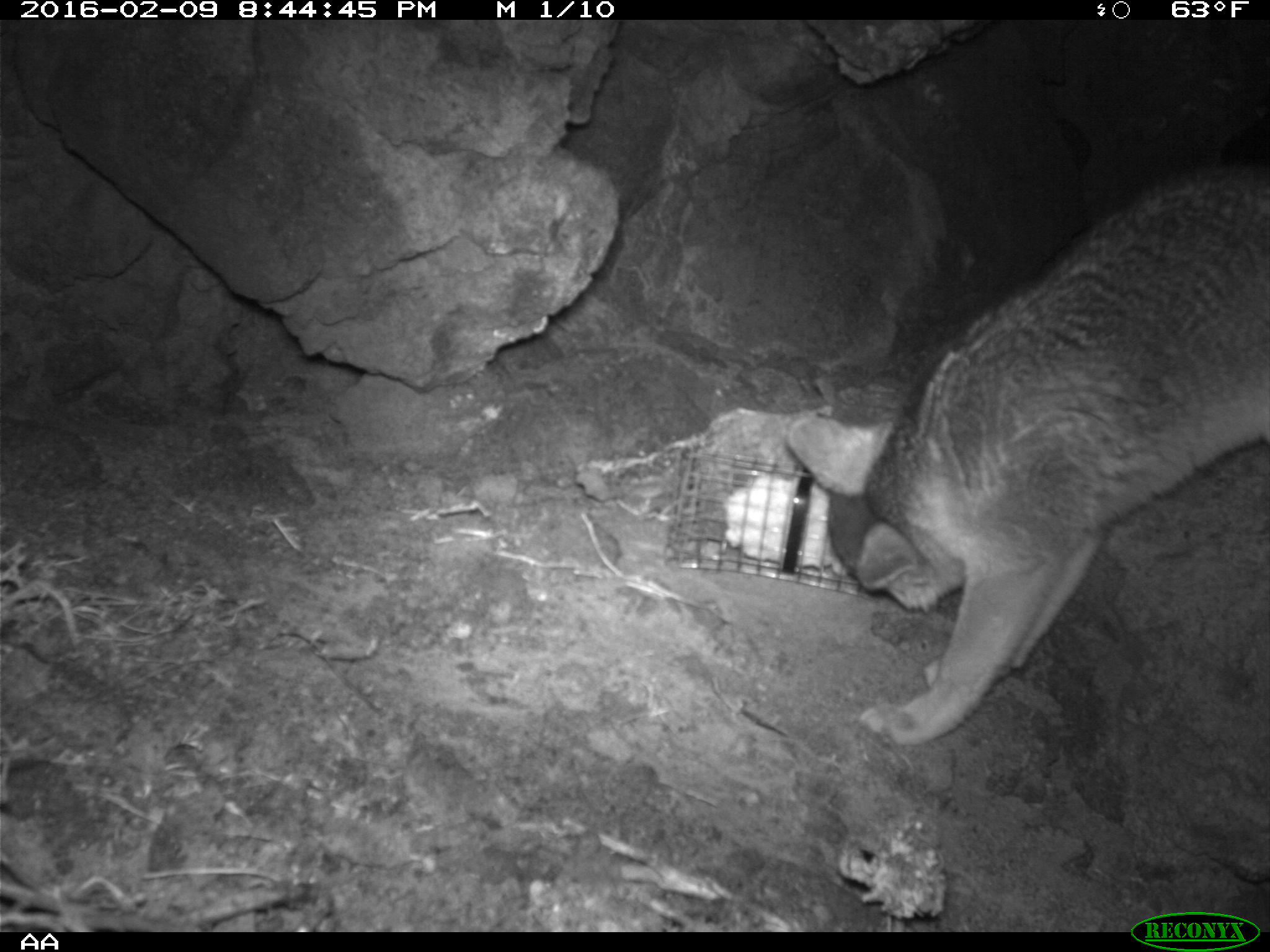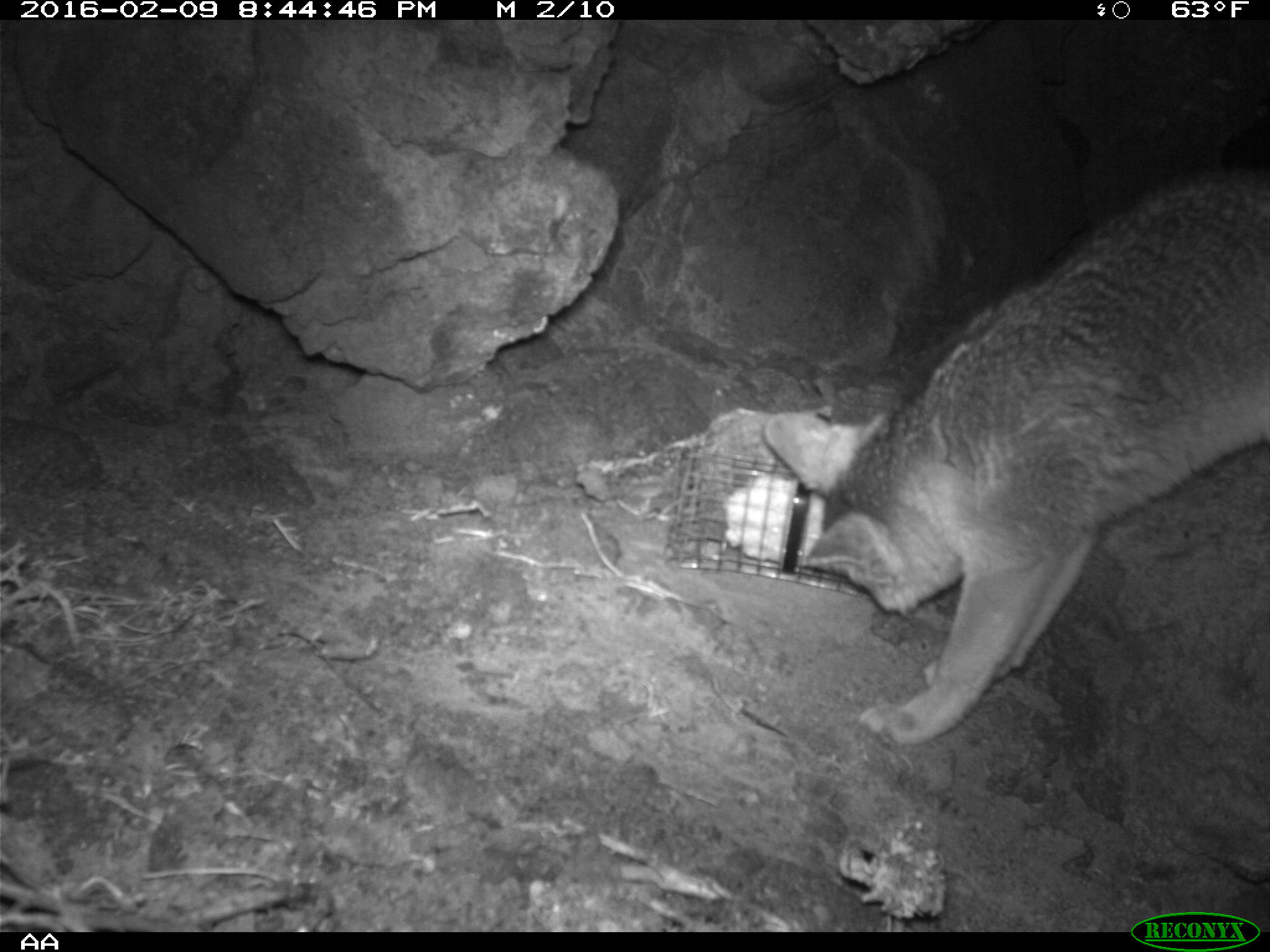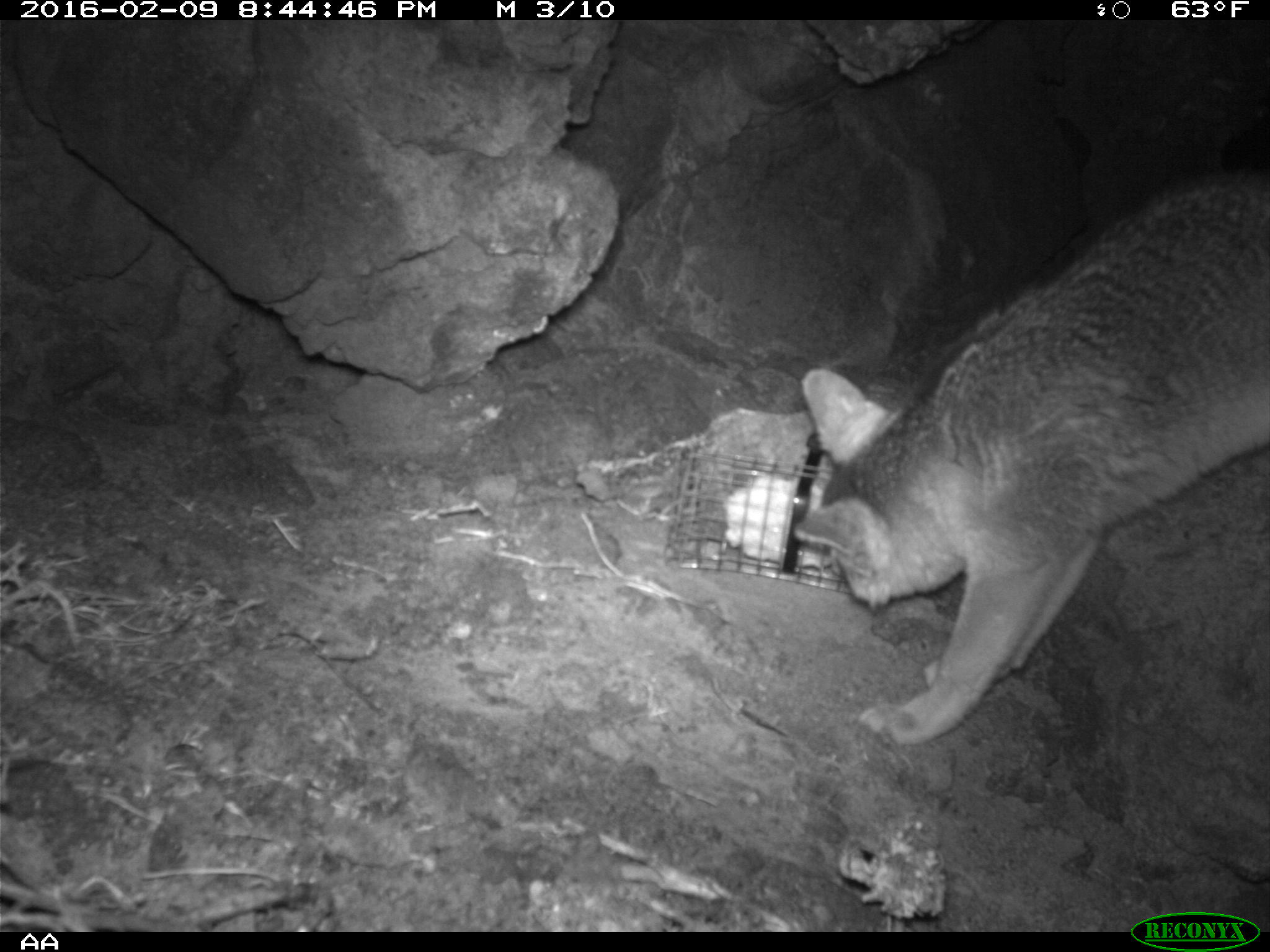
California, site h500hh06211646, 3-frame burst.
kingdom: Animalia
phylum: Chordata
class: Mammalia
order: Carnivora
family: Canidae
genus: Urocyon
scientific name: Urocyon littoralis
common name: island fox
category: fox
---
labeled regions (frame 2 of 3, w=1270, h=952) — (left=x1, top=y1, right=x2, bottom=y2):
fox: (left=762, top=169, right=1269, bottom=743)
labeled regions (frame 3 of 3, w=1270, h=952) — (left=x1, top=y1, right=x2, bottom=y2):
fox: (left=791, top=175, right=1269, bottom=740)